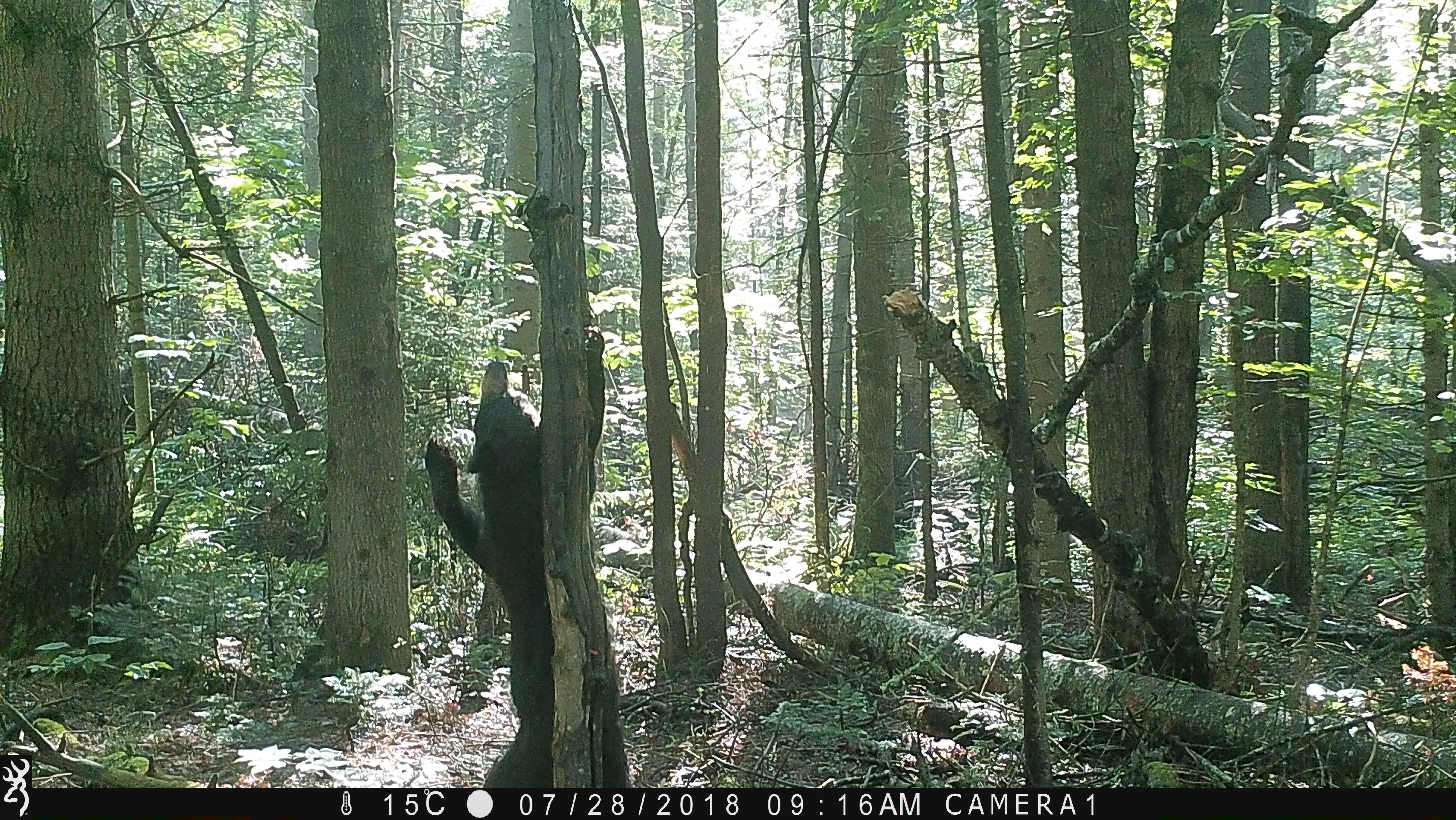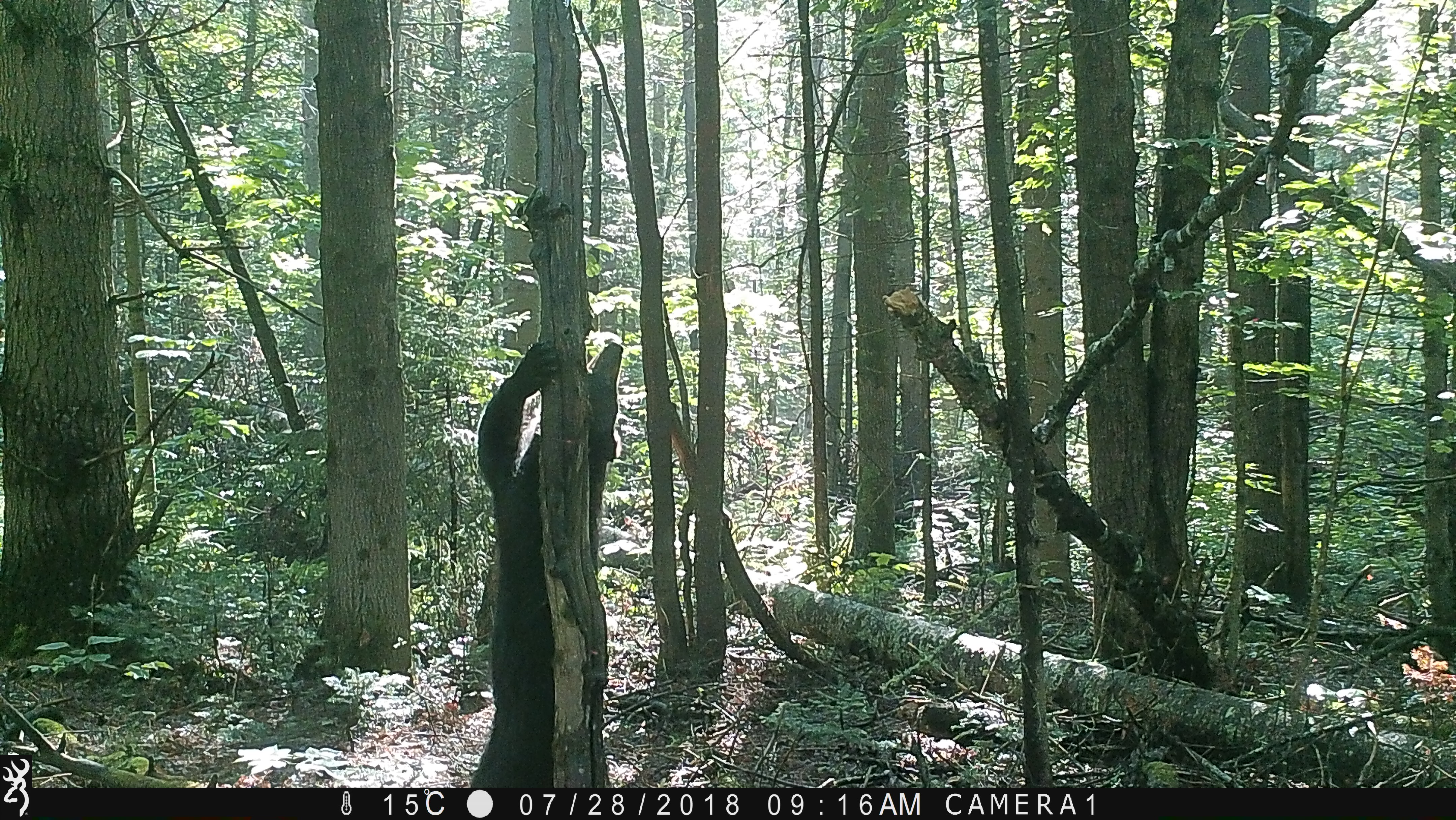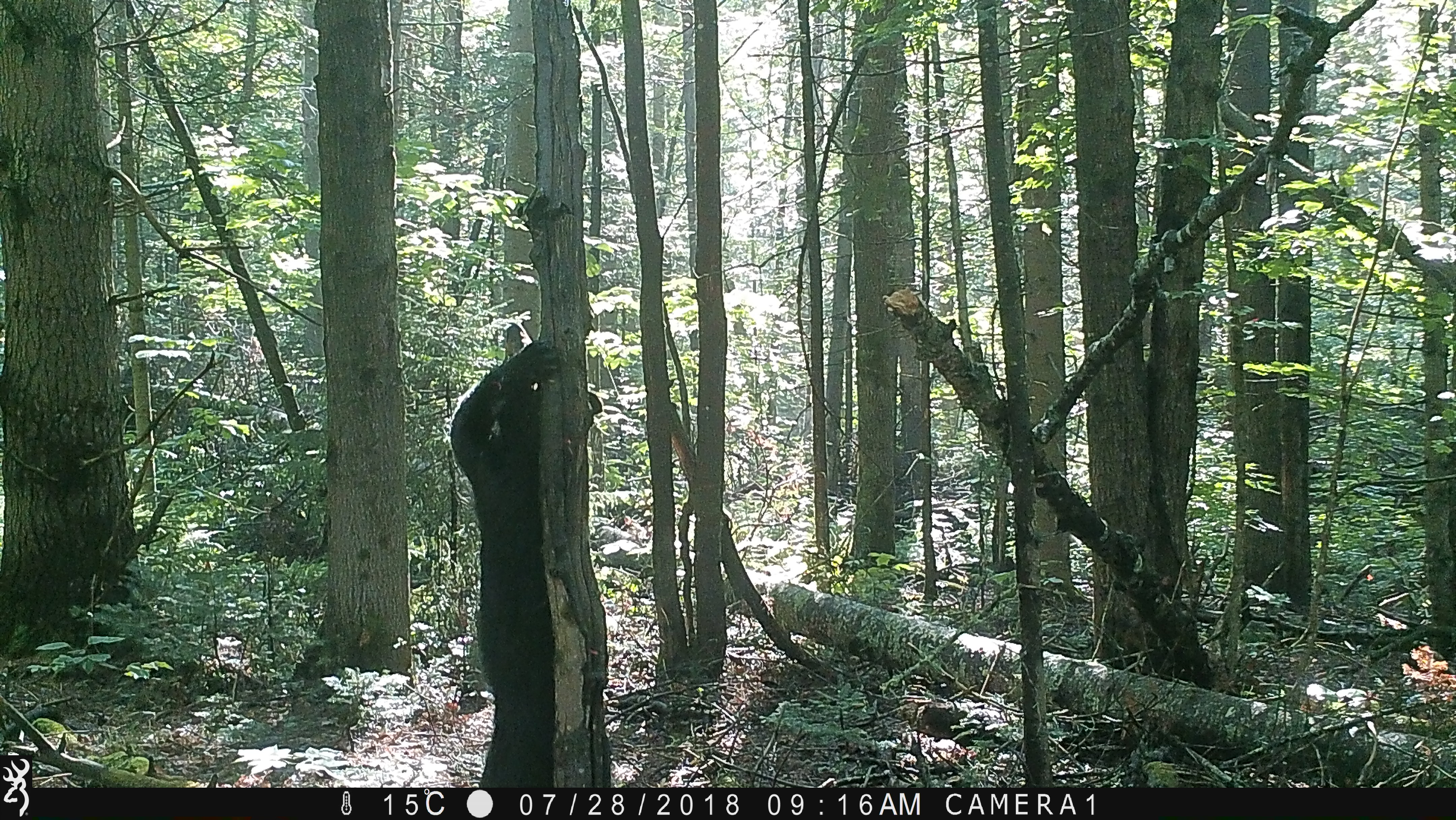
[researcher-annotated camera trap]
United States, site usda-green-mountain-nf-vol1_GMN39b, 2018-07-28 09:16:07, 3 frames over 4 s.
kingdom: Animalia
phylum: Chordata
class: Mammalia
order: Carnivora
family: Ursidae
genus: Ursus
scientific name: Ursus americanus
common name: black bear